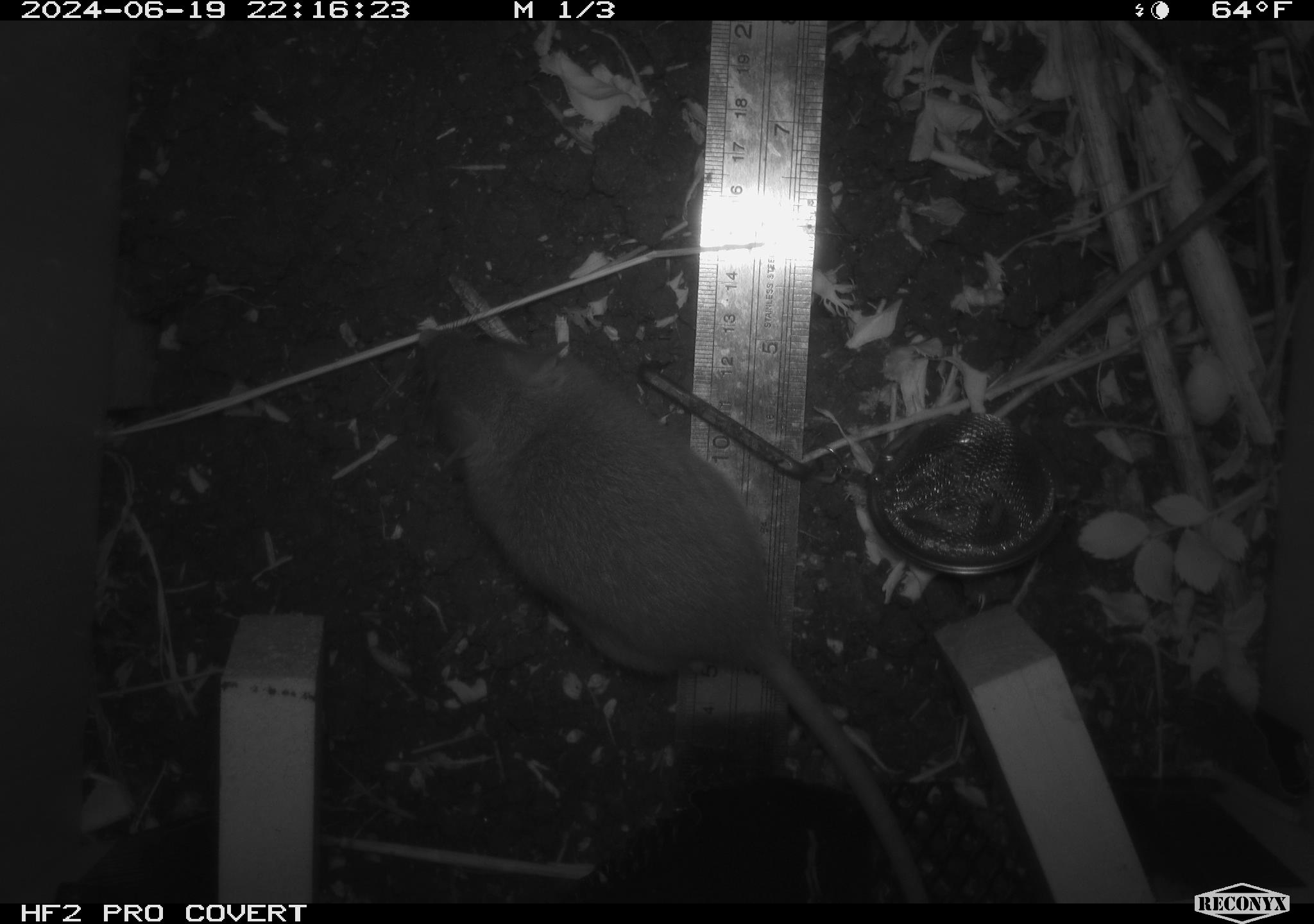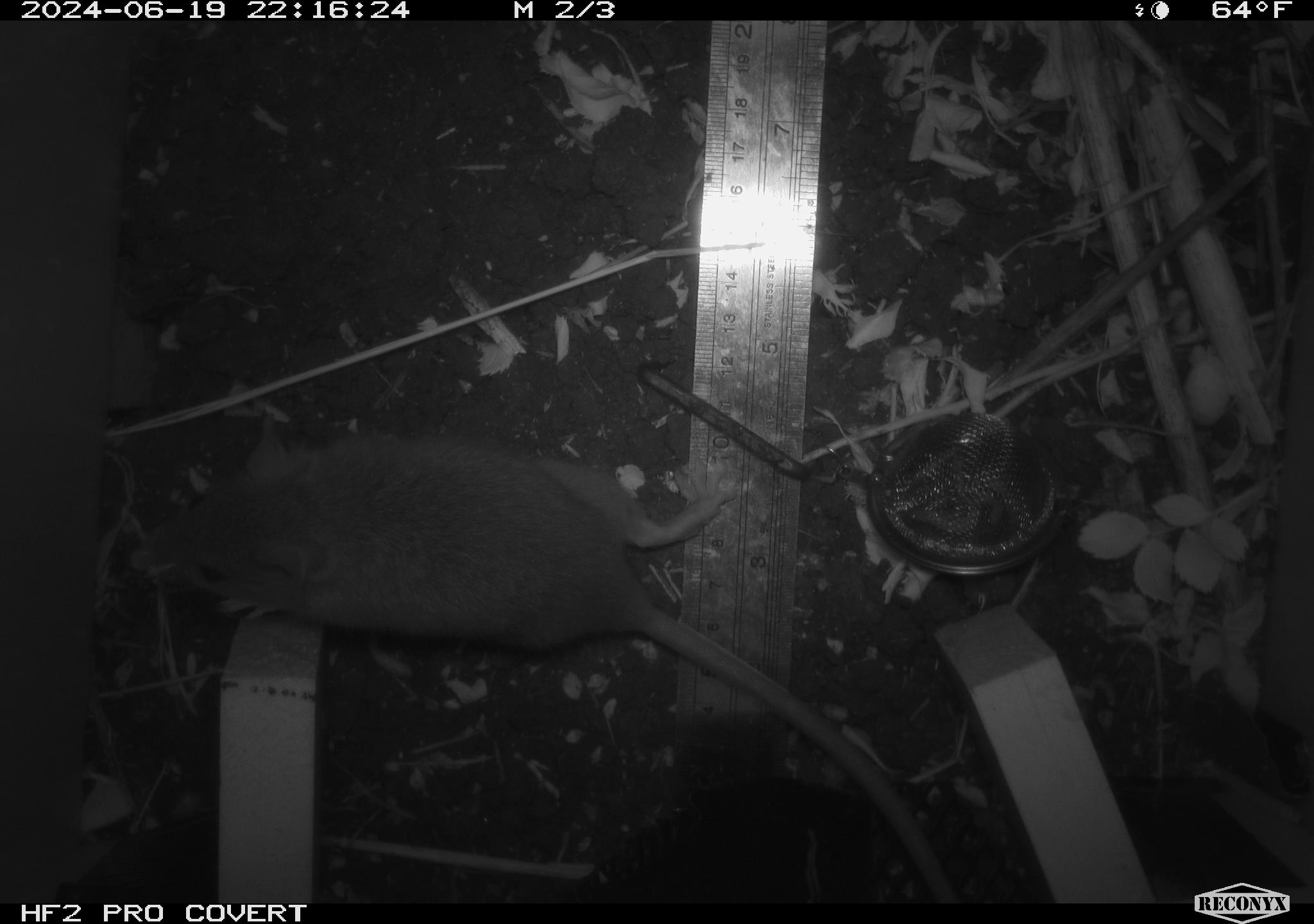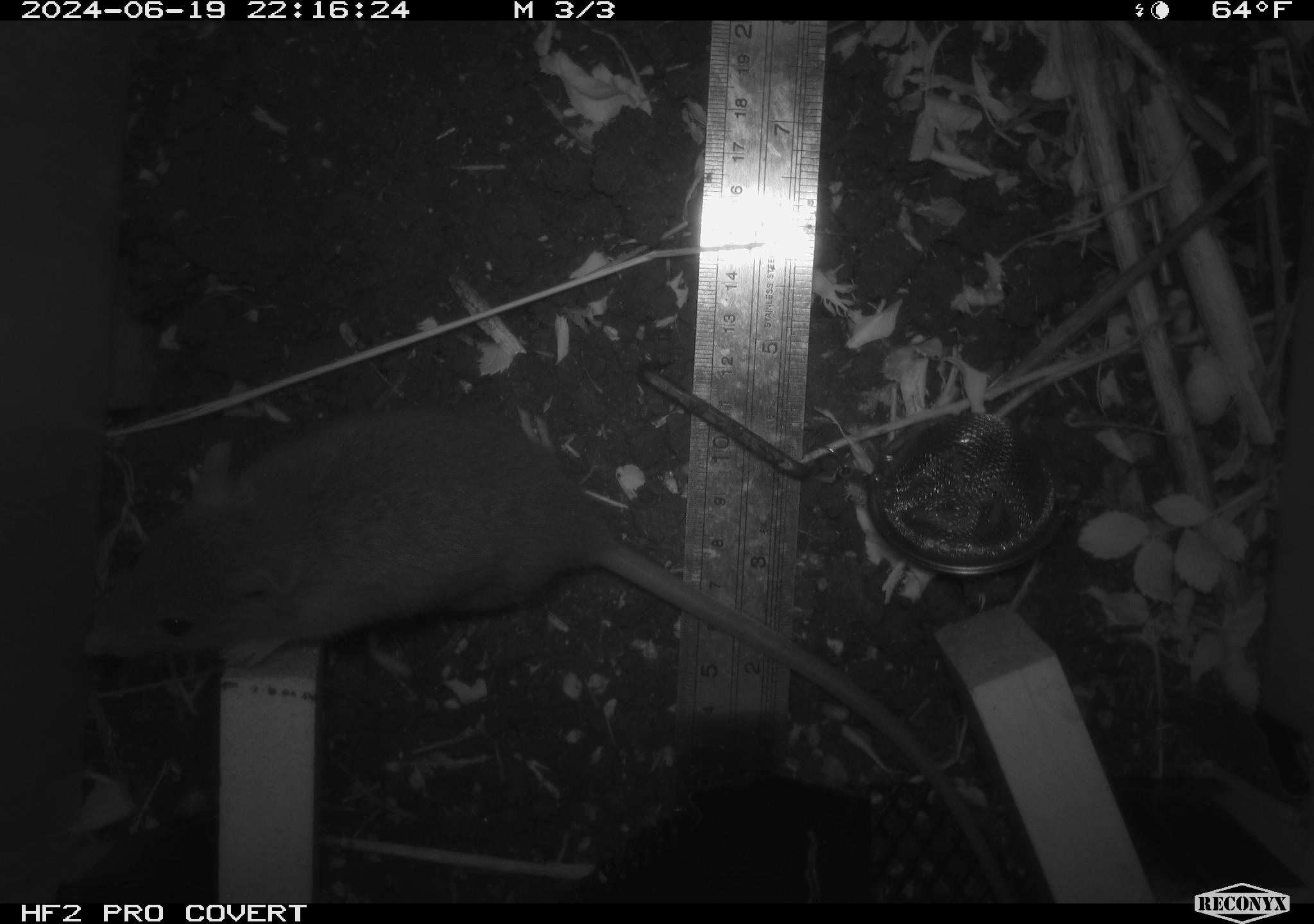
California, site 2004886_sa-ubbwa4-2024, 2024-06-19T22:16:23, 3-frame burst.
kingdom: Animalia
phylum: Chordata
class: Mammalia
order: Rodentia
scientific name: Rodentia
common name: woodrat or rat or mouse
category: woodrat or rat or mouse species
Woodrat or rat or mouse species (woodrat or rat or mouse) (Rodentia).